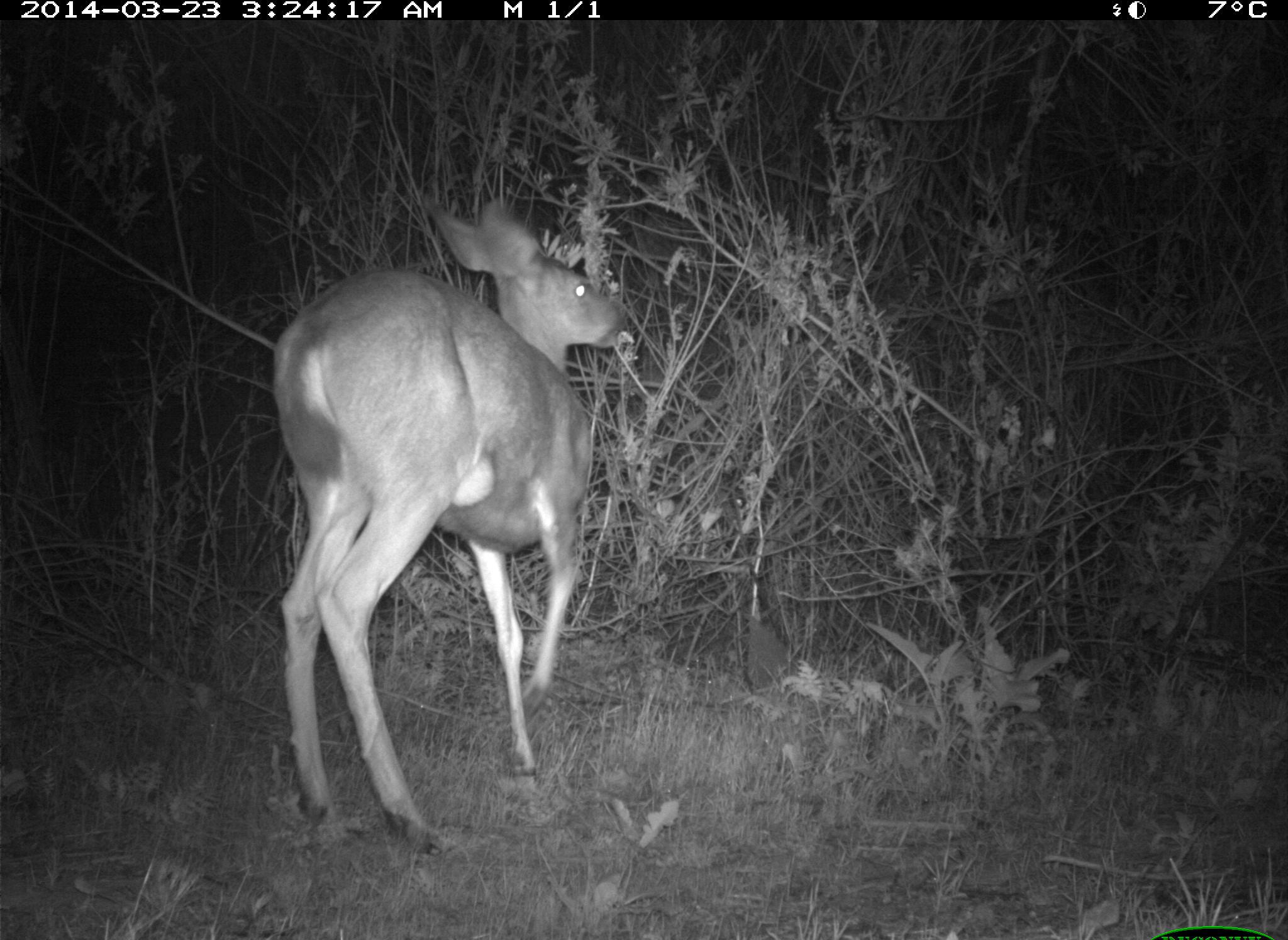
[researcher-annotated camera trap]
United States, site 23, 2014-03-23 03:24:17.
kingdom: Animalia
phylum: Chordata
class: Mammalia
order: Artiodactyla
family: Cervidae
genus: Odocoileus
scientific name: Odocoileus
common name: deer